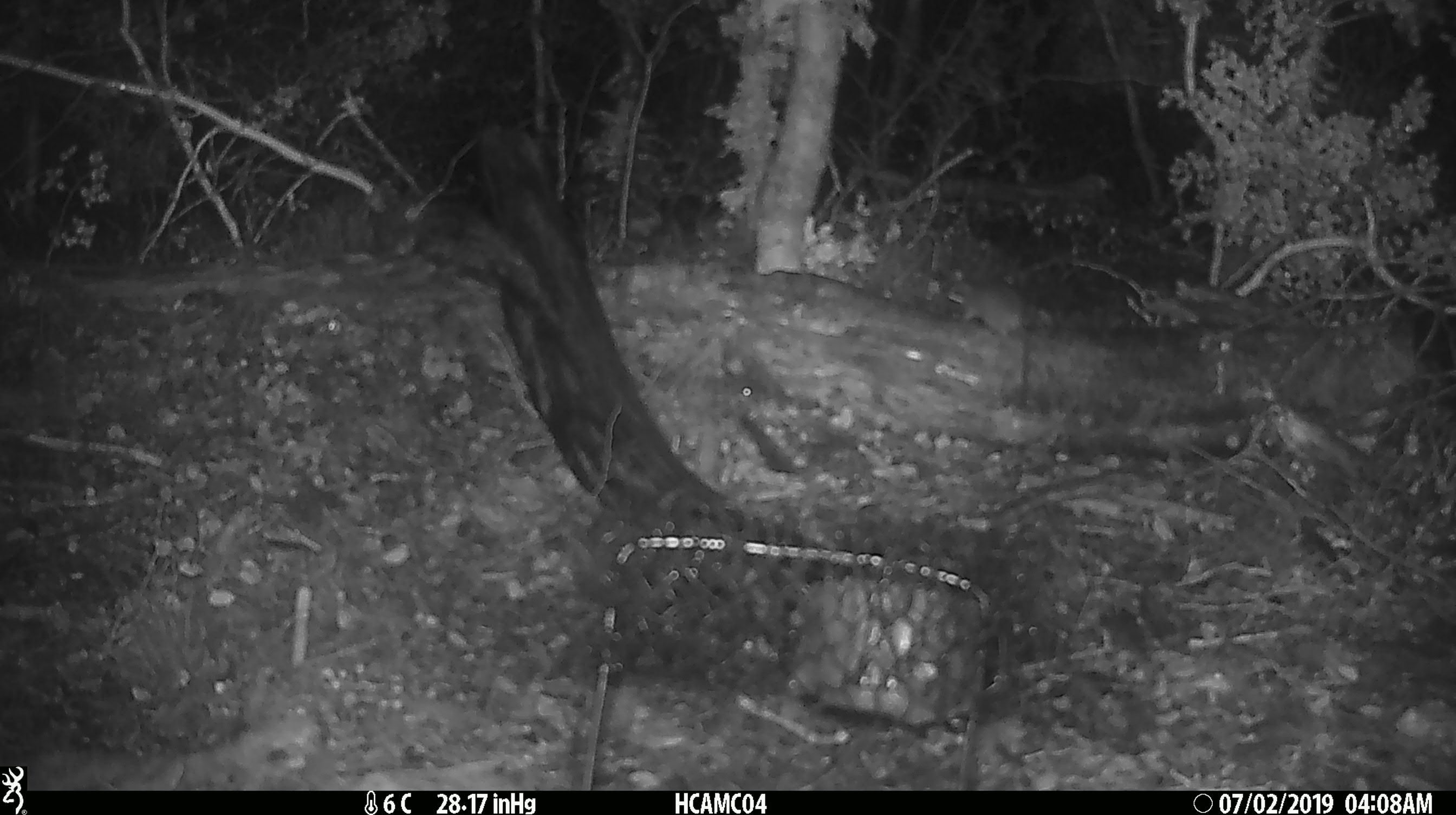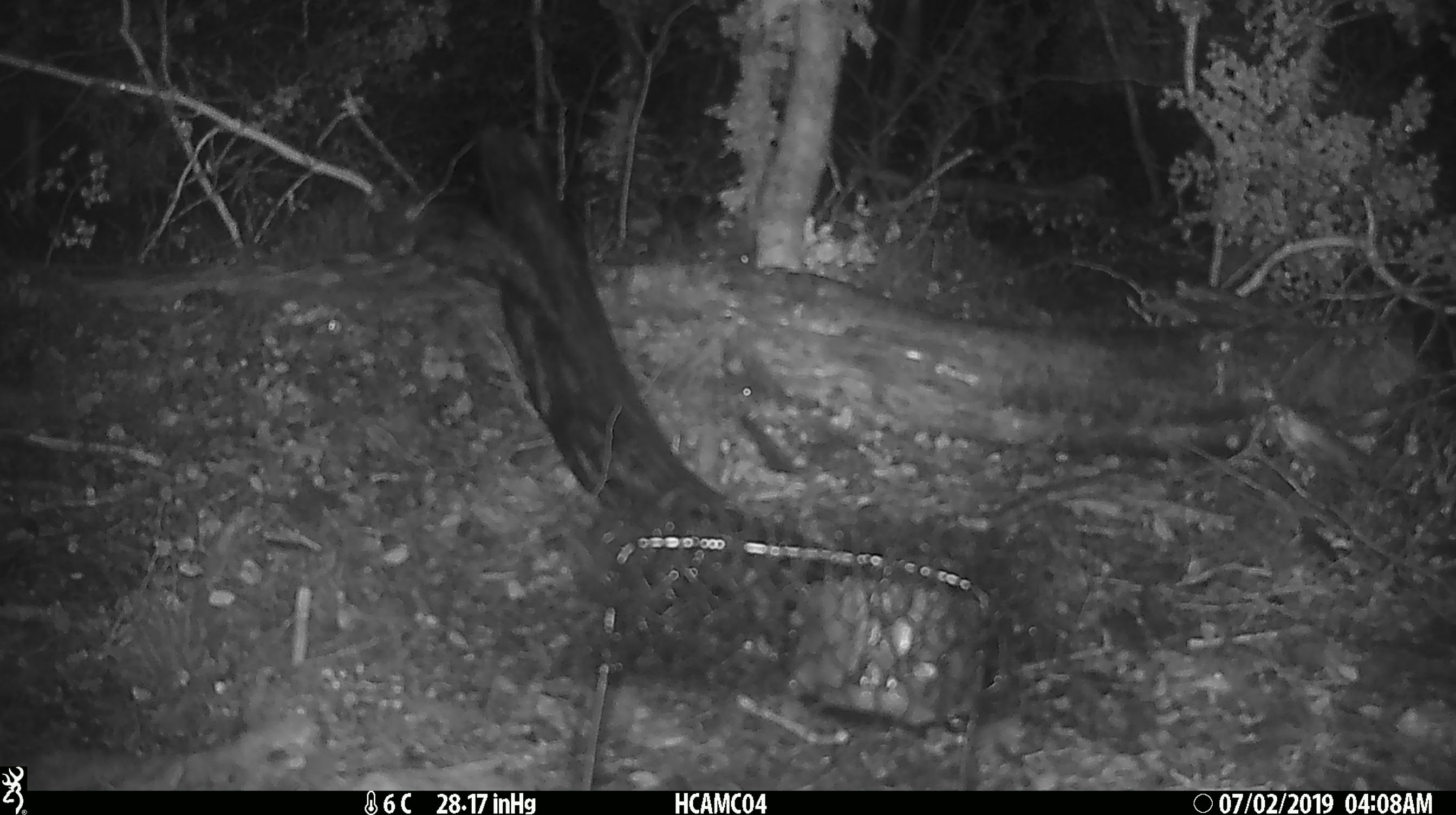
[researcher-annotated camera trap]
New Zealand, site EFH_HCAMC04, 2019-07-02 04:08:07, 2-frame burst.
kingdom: Animalia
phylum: Chordata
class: Mammalia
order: Rodentia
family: Muridae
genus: Mus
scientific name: Mus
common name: mouse